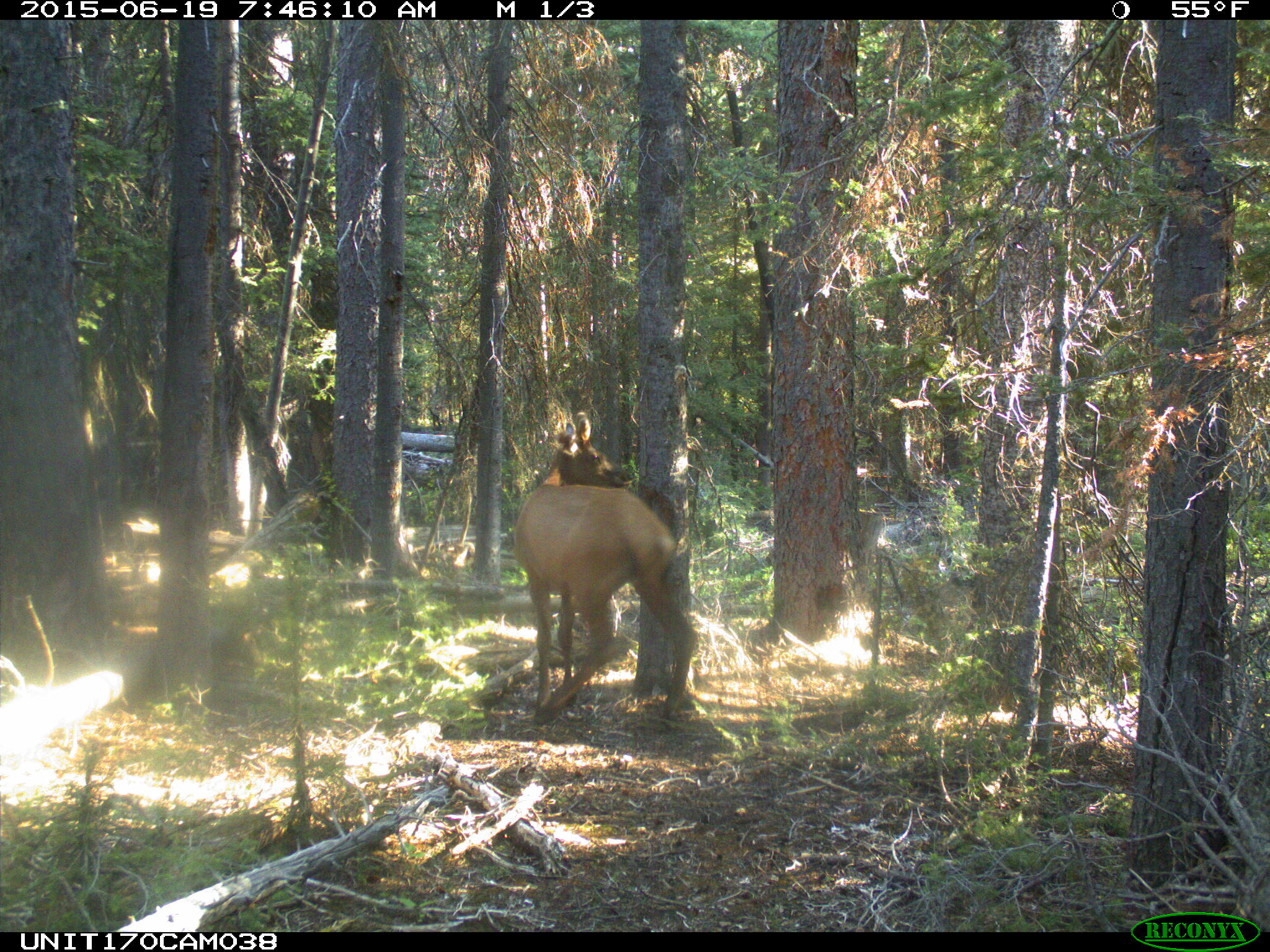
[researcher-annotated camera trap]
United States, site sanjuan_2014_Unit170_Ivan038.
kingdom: Animalia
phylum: Chordata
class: Mammalia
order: Artiodactyla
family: Cervidae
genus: Cervus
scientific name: Cervus elaphus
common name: red deer